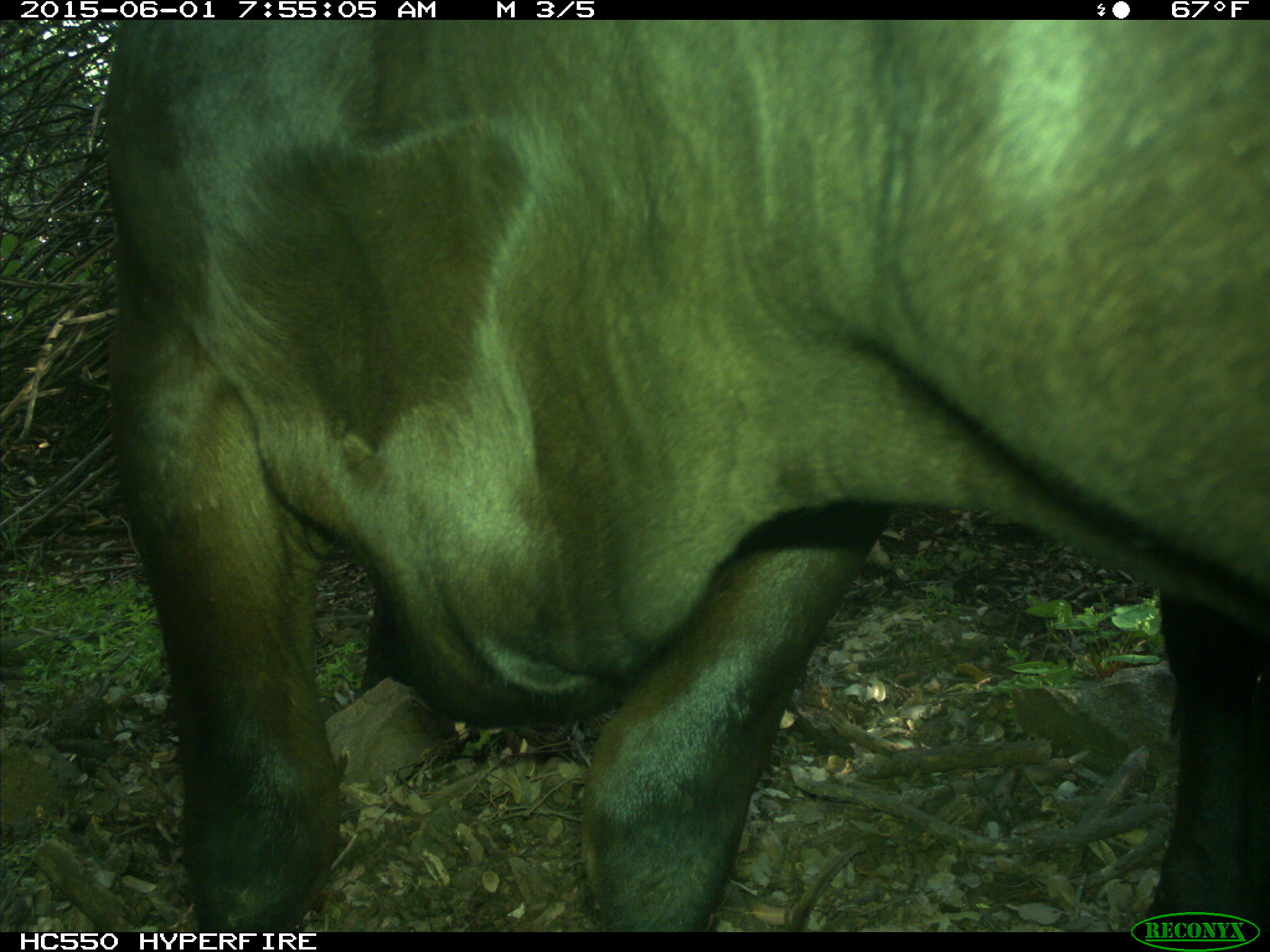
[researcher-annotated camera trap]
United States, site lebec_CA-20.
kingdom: Animalia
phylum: Chordata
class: Mammalia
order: Artiodactyla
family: Bovidae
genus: Bos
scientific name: Bos taurus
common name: domestic cow